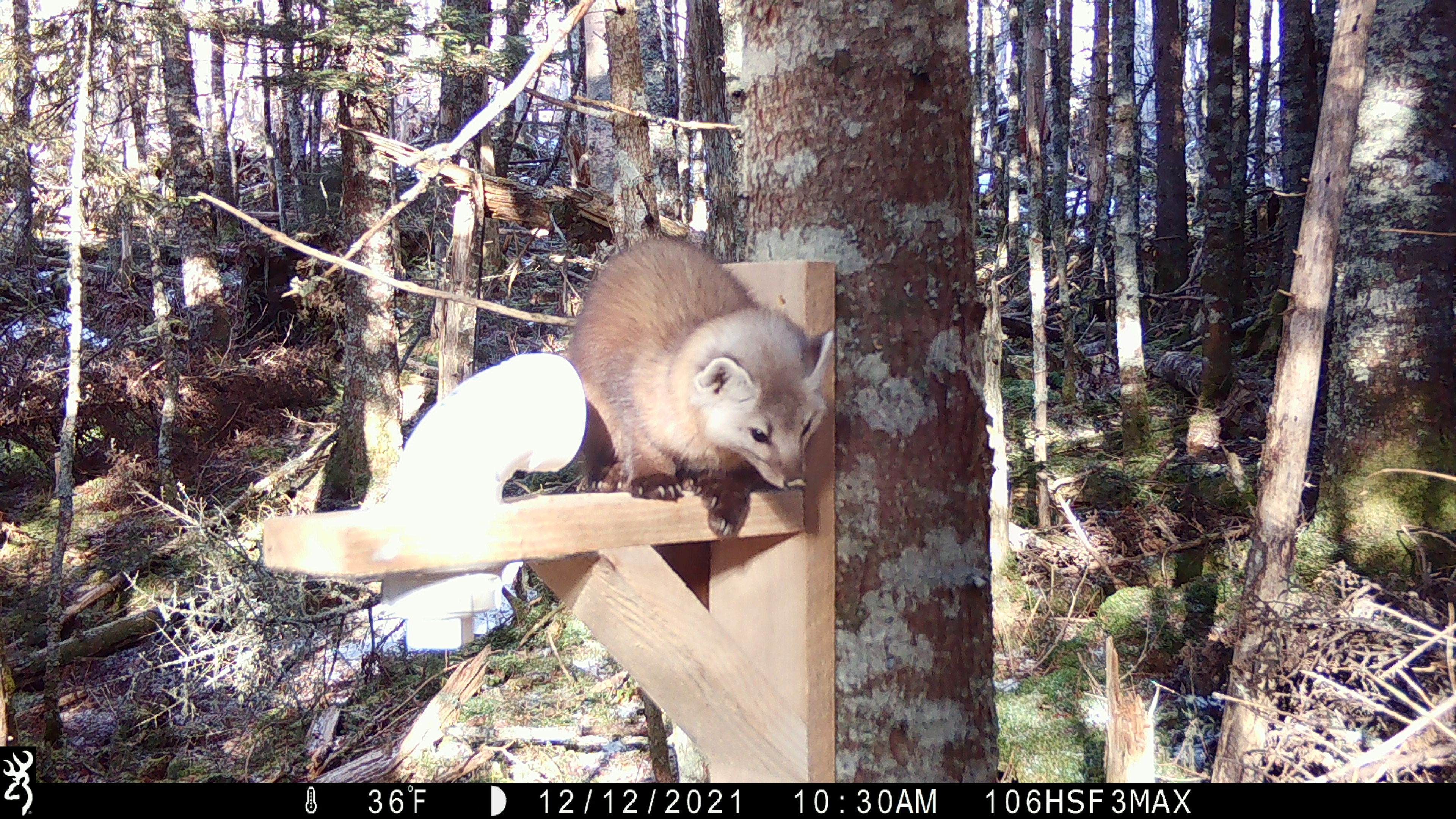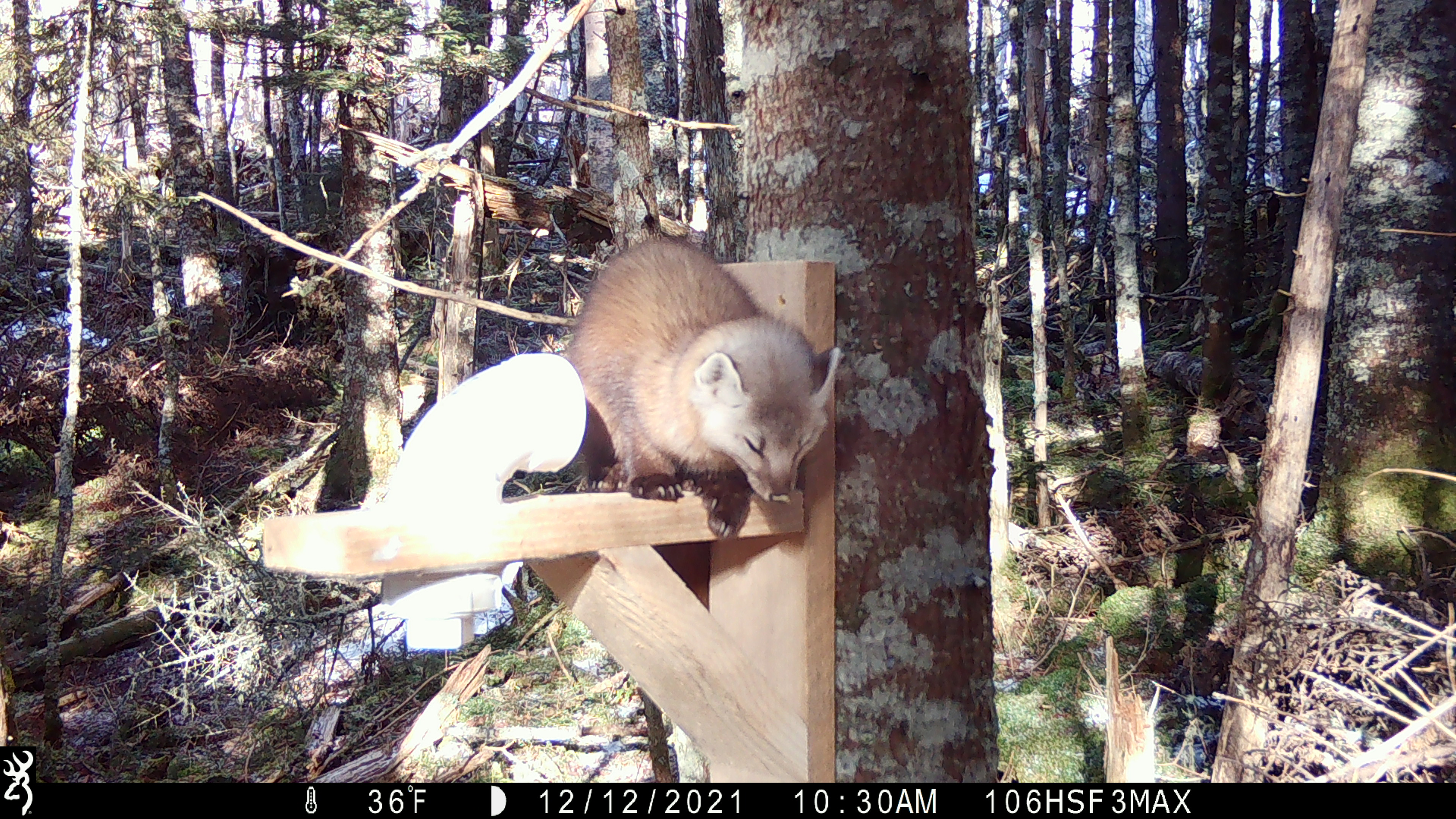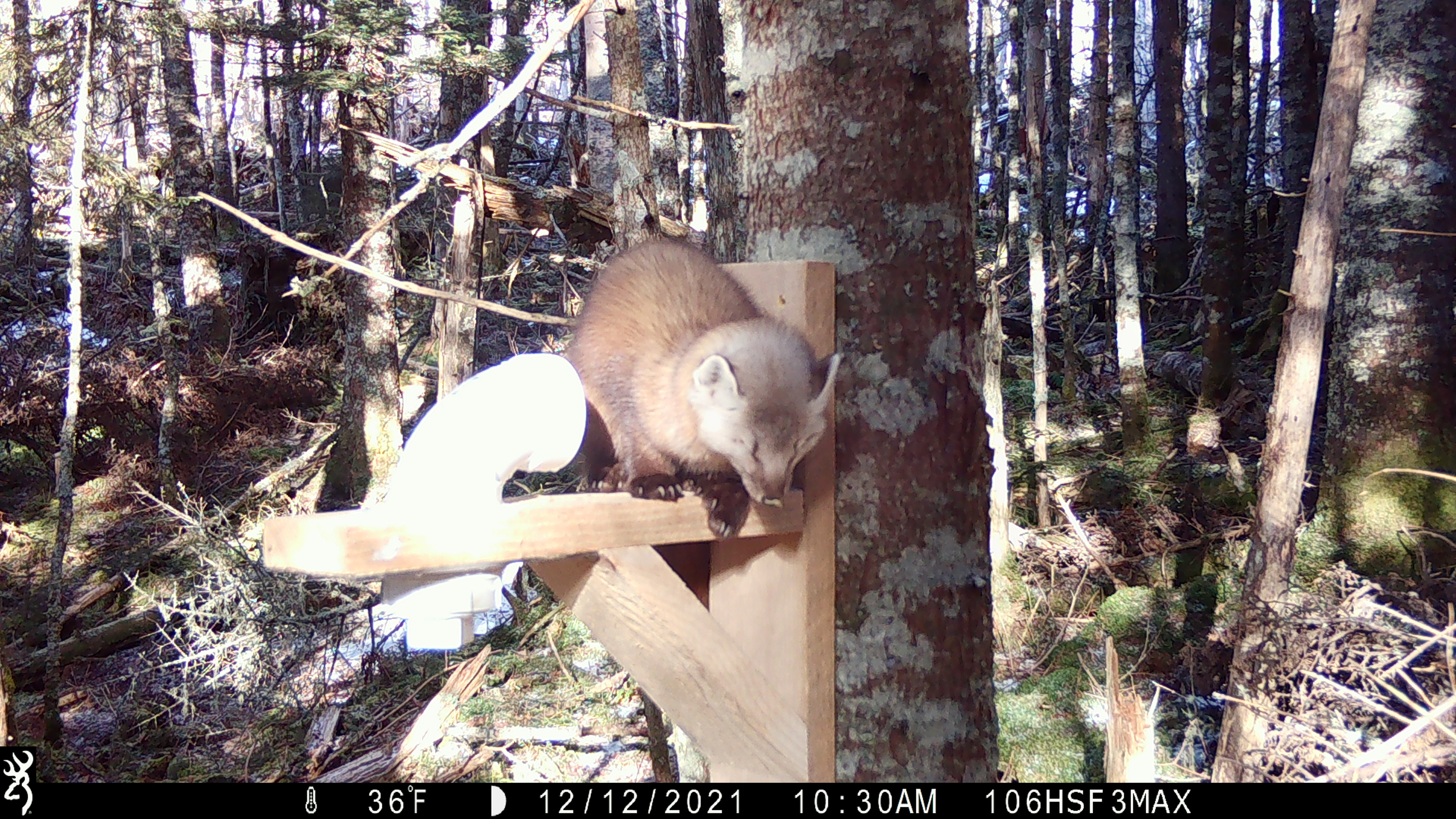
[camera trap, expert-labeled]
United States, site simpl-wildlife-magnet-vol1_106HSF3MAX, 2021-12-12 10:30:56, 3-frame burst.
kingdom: Animalia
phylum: Chordata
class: Mammalia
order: Carnivora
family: Mustelidae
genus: Martes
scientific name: Martes americana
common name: american marten